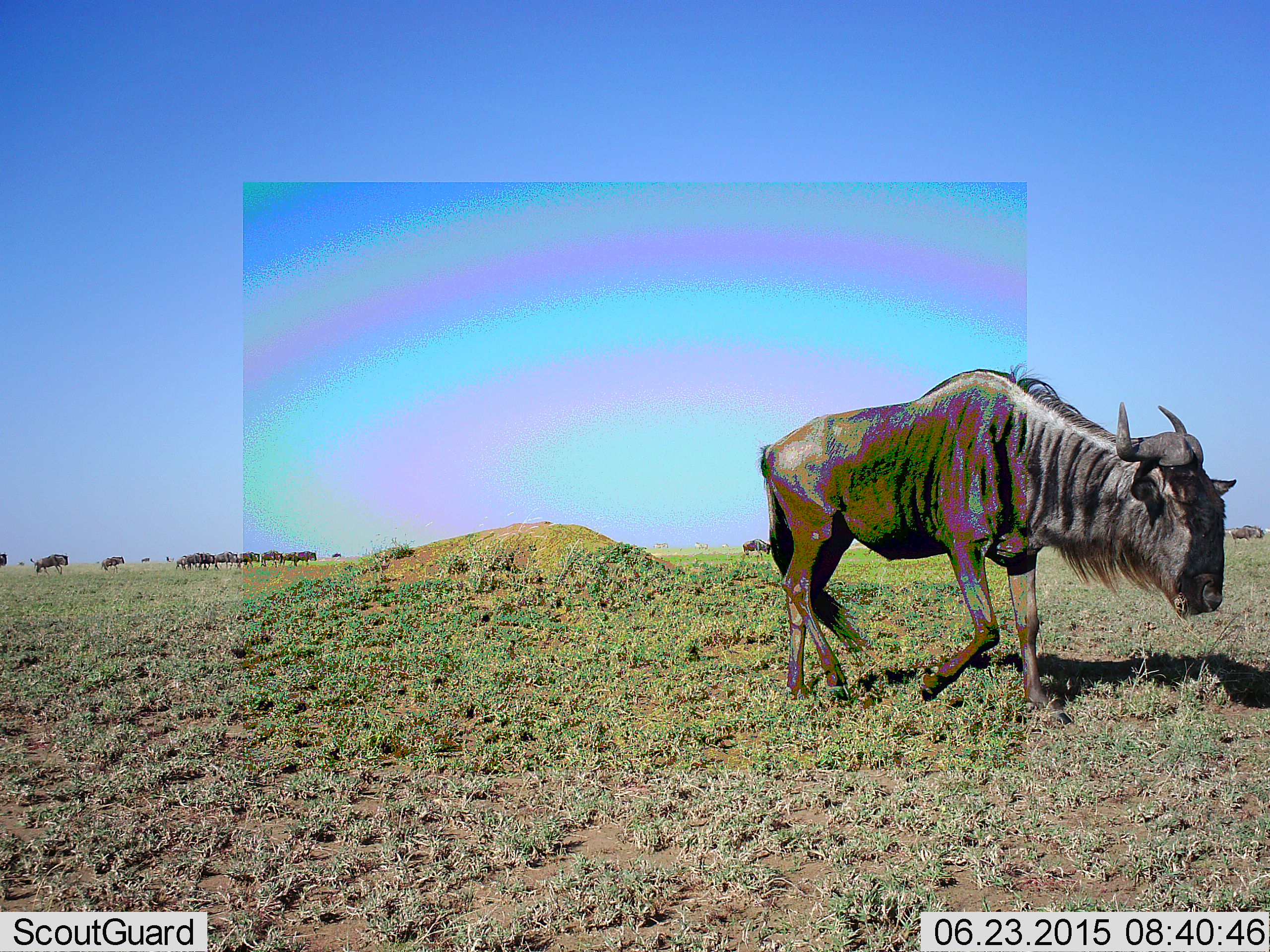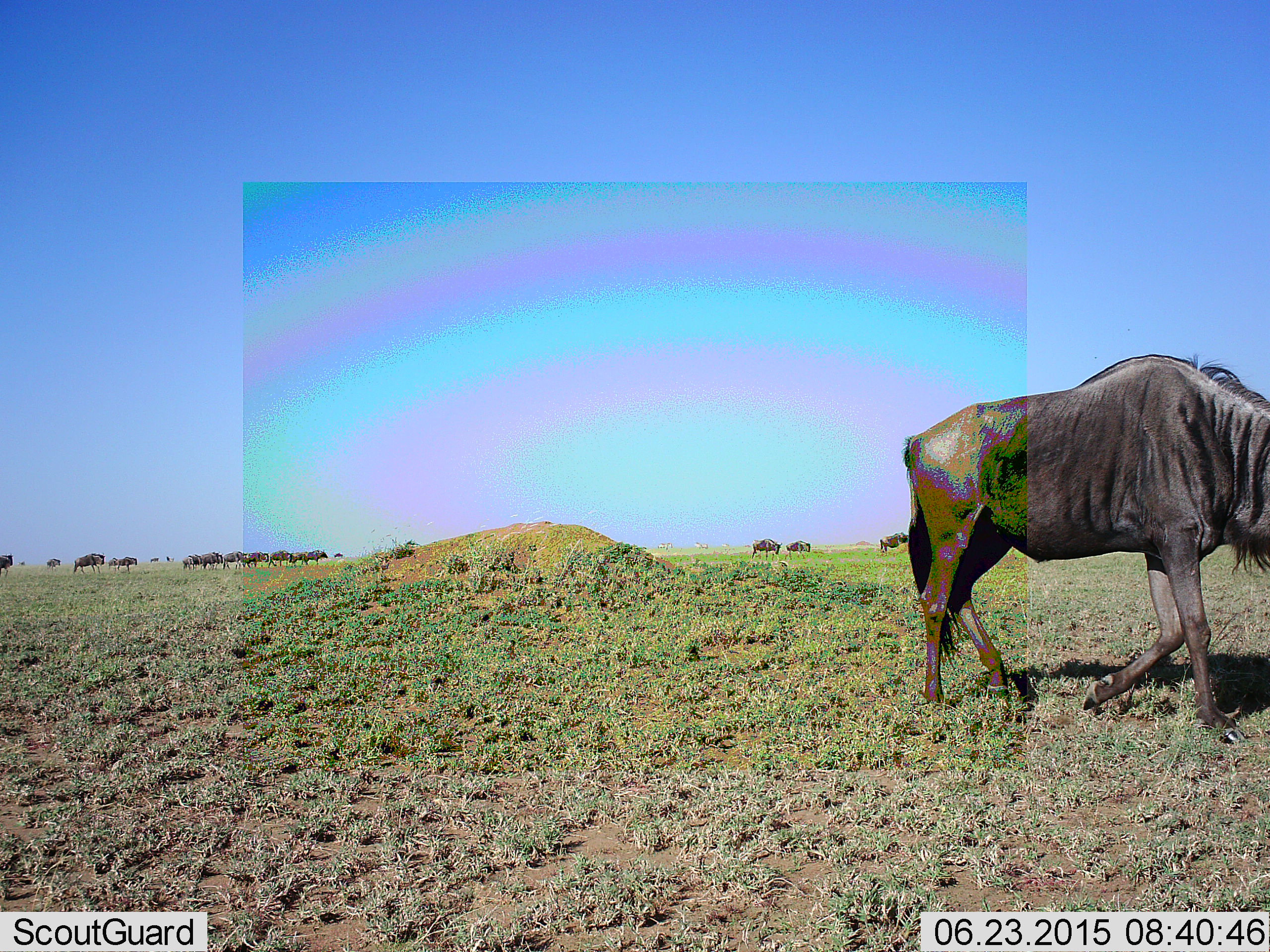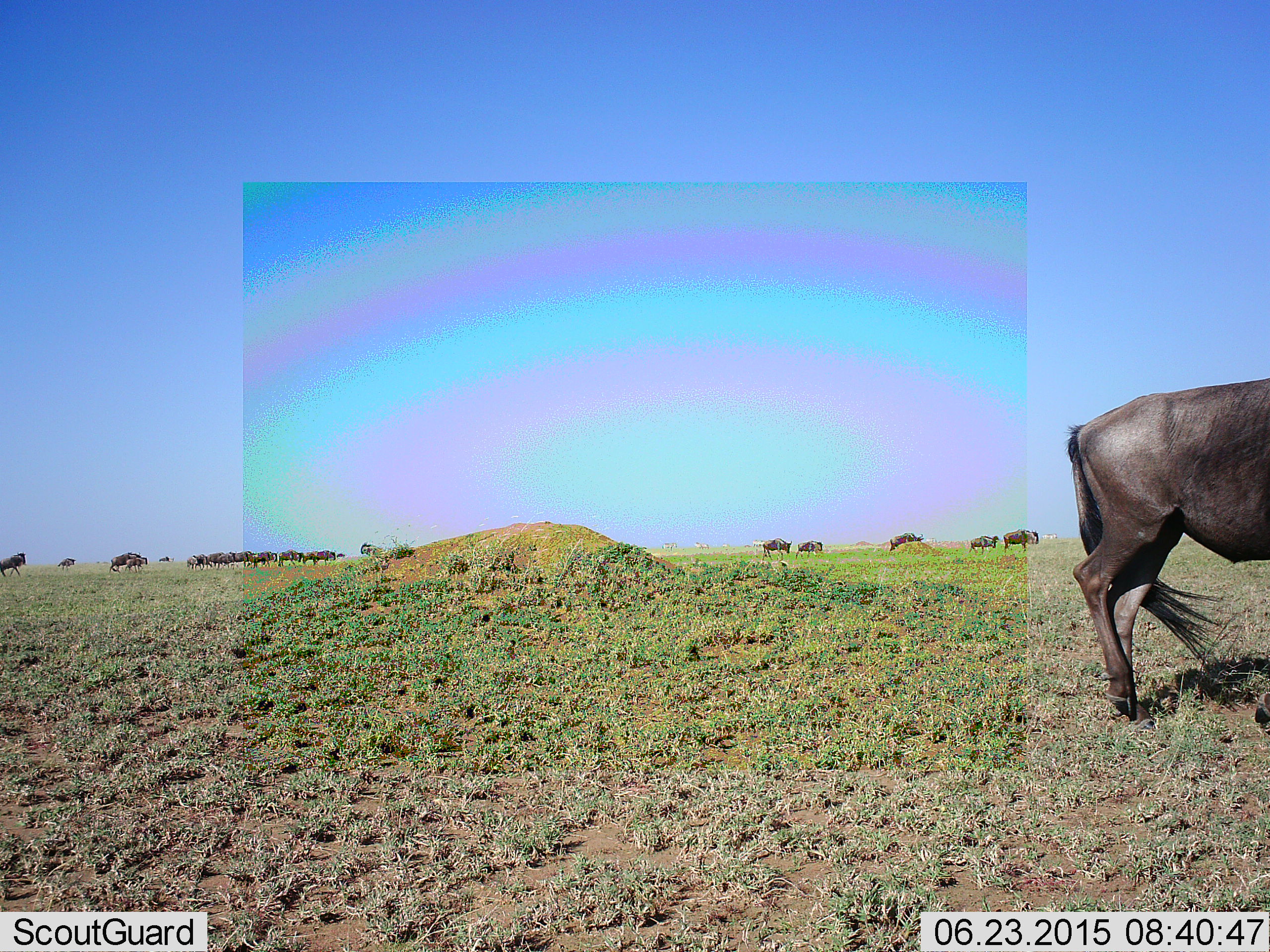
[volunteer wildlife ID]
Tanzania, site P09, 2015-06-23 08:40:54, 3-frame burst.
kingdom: Animalia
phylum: Chordata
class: Mammalia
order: Artiodactyla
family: Bovidae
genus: Connochaetes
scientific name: Connochaetes taurinus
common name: blue wildebeest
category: wildebeest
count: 11-50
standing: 30%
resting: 0%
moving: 80%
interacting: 0%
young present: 0%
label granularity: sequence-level